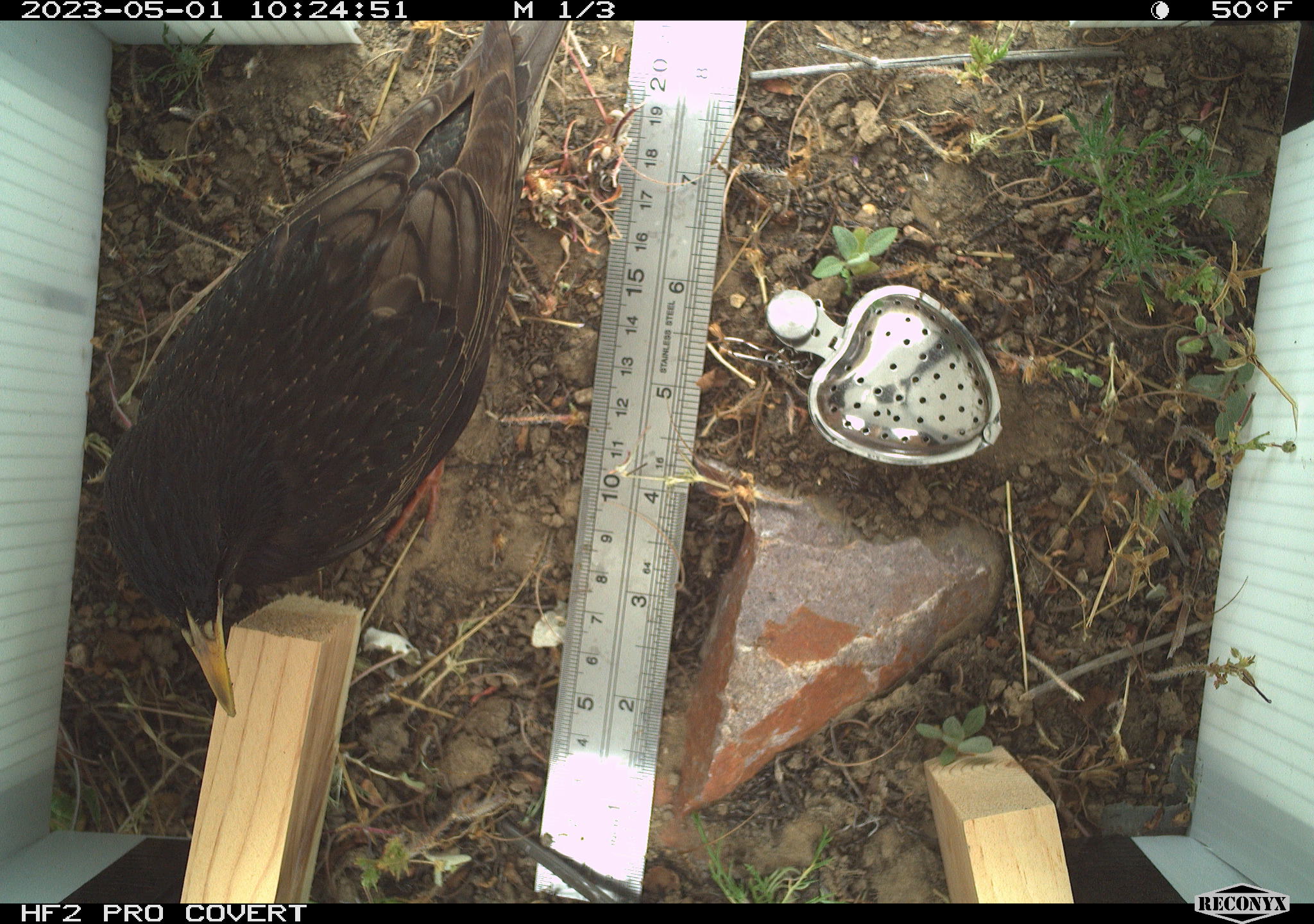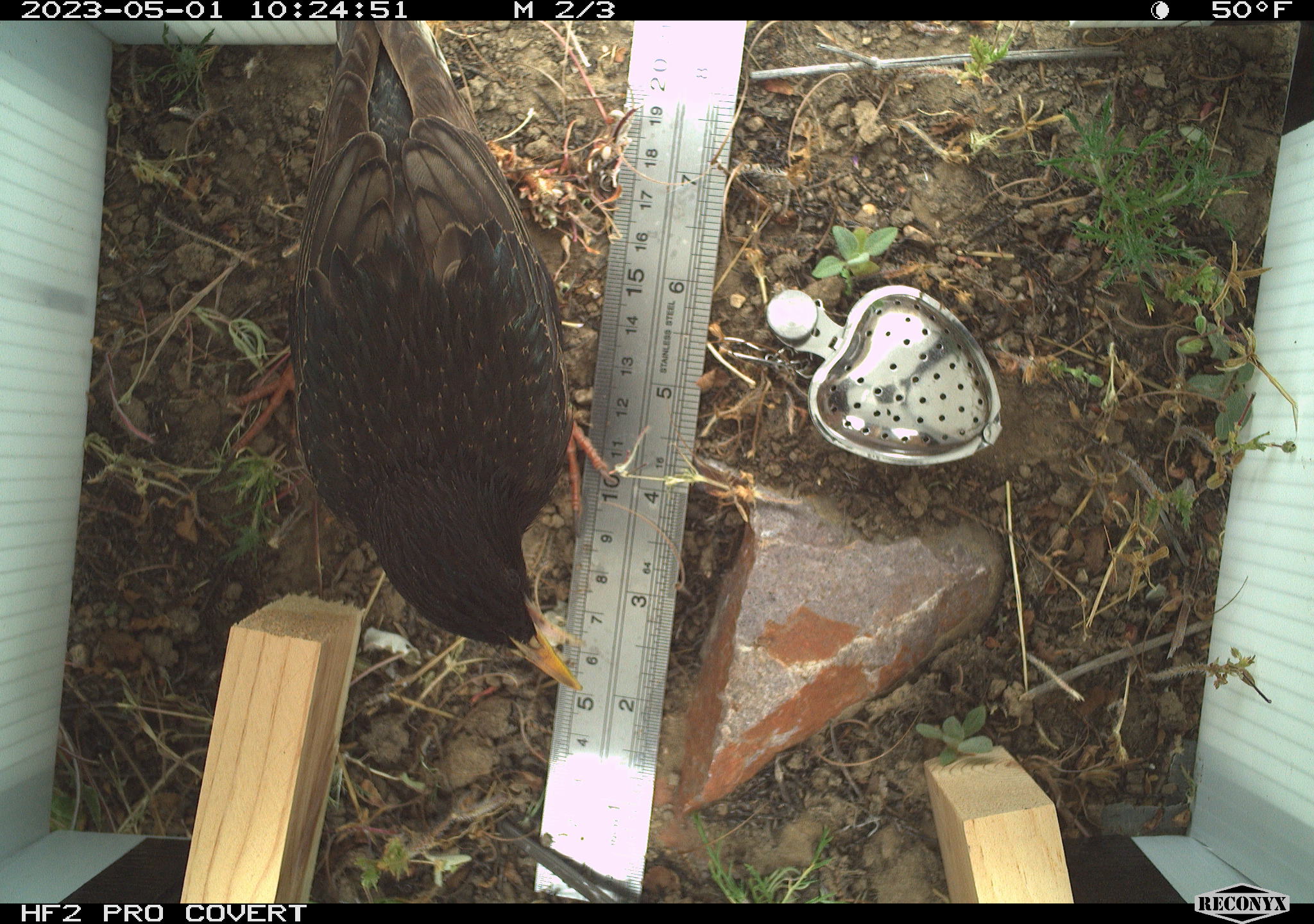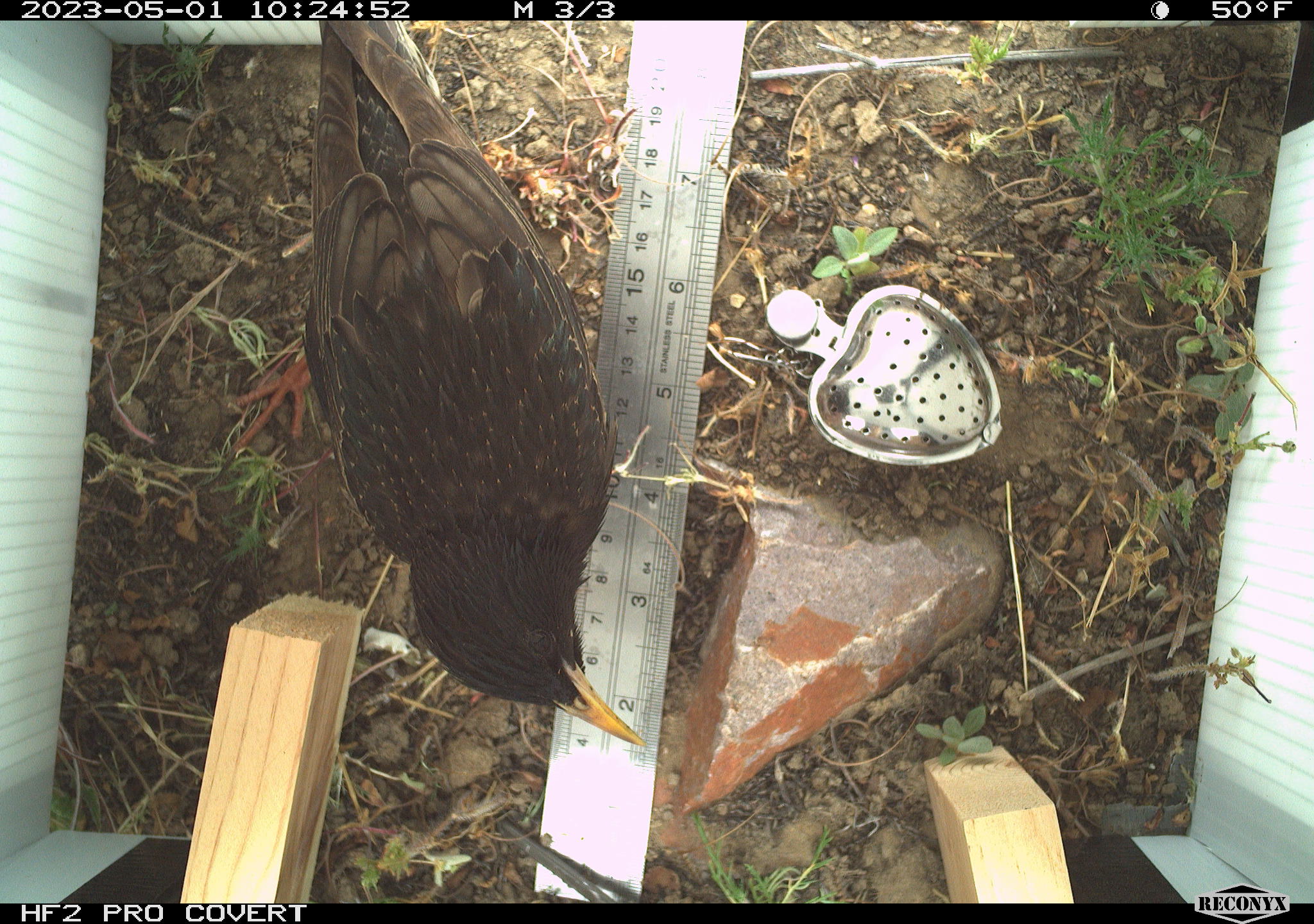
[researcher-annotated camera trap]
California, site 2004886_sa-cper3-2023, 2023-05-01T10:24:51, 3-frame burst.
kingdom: Animalia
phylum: Chordata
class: Aves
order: Passeriformes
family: Sturnidae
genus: Sturnus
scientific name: Sturnus vulgaris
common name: common starling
Common starling (Sturnus vulgaris).